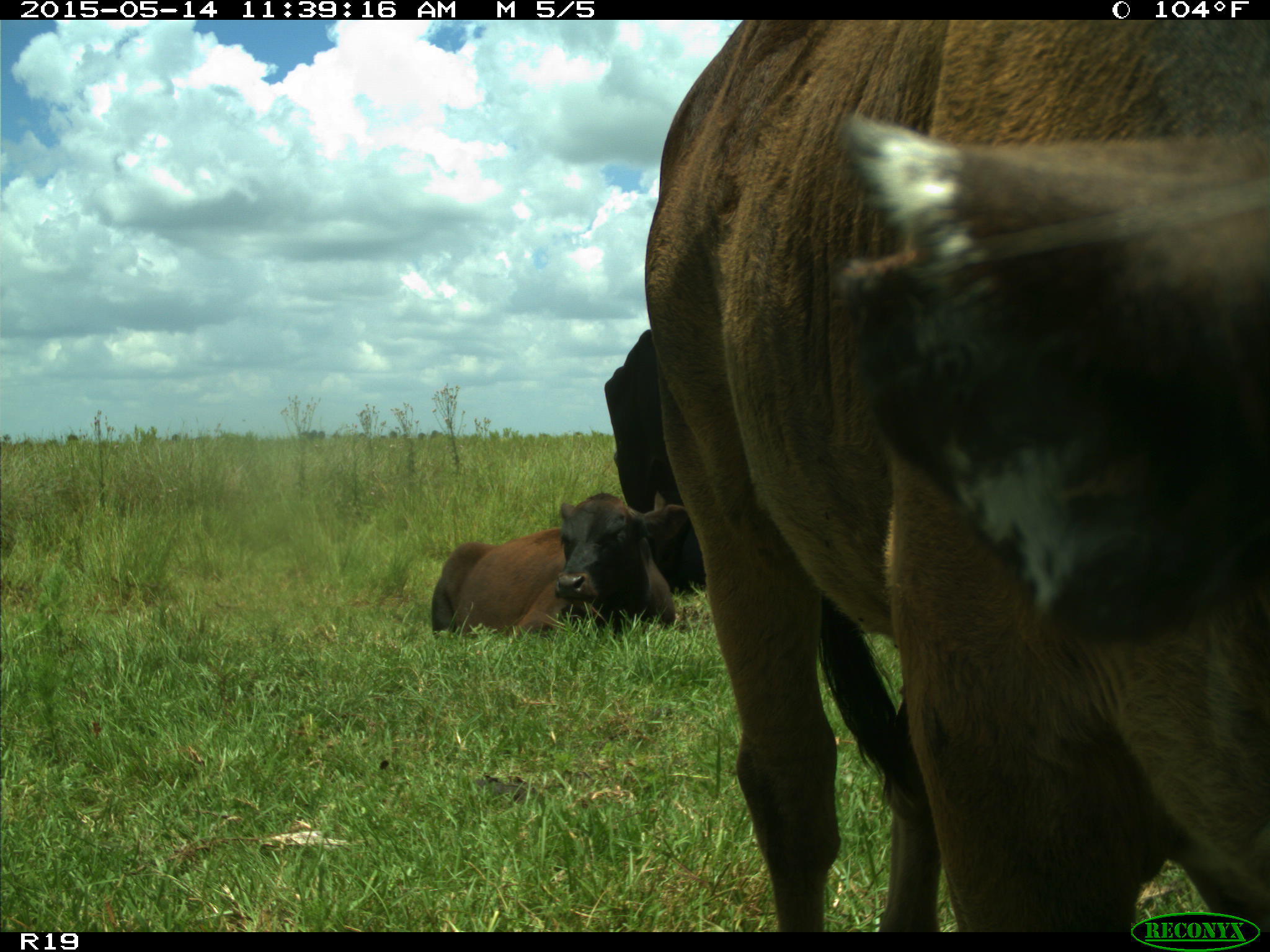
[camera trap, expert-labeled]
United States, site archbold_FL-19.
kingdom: Animalia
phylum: Chordata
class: Mammalia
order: Artiodactyla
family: Bovidae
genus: Bos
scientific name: Bos taurus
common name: domestic cow